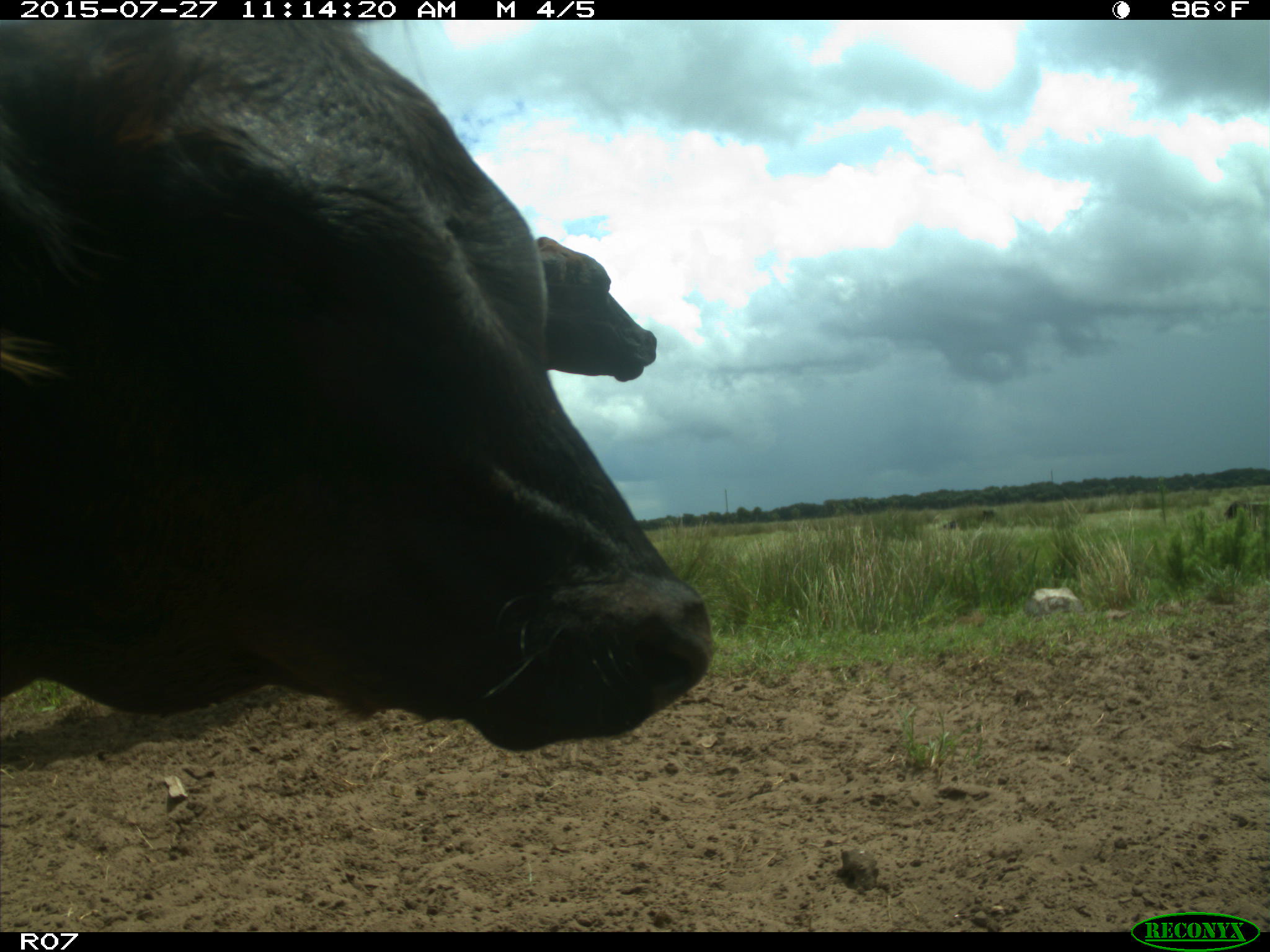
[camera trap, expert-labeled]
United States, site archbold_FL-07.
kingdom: Animalia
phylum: Chordata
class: Mammalia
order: Artiodactyla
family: Bovidae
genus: Bos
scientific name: Bos taurus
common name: domestic cow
Bos taurus (domestic cow).